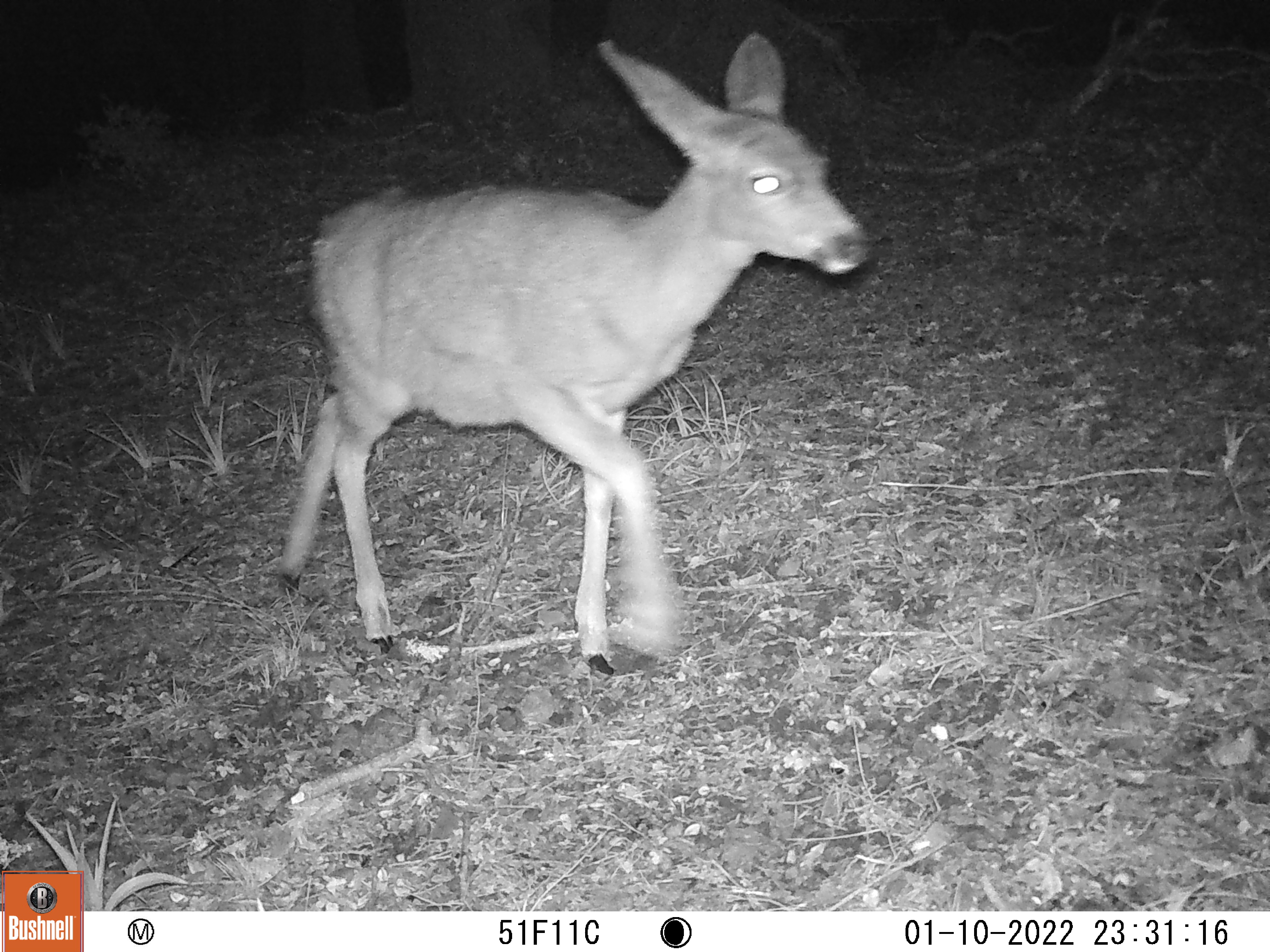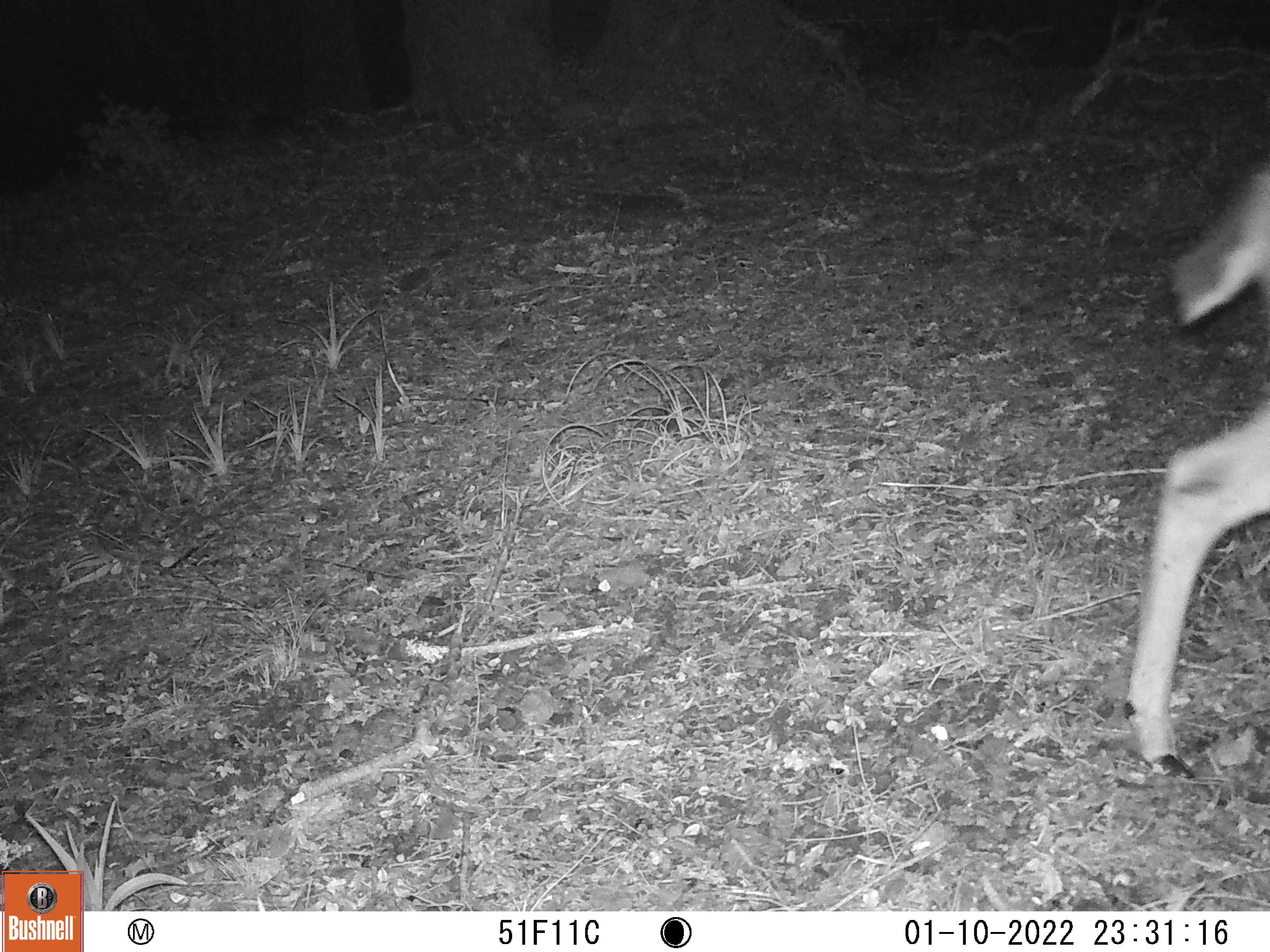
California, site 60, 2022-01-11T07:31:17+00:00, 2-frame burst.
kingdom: Animalia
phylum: Chordata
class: Mammalia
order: Artiodactyla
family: Cervidae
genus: Odocoileus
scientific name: Odocoileus hemionus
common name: mule deer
Mule deer (Odocoileus hemionus).